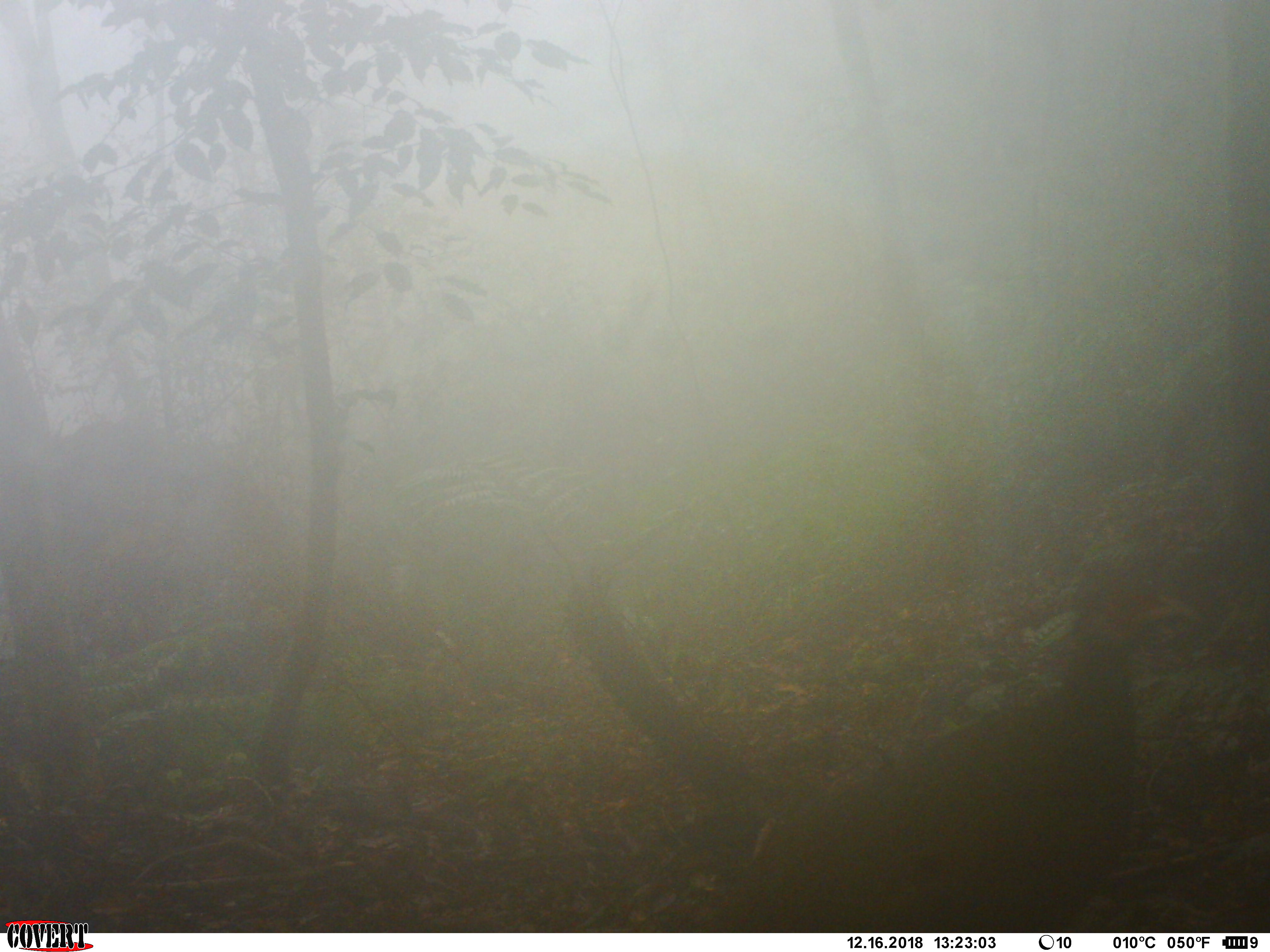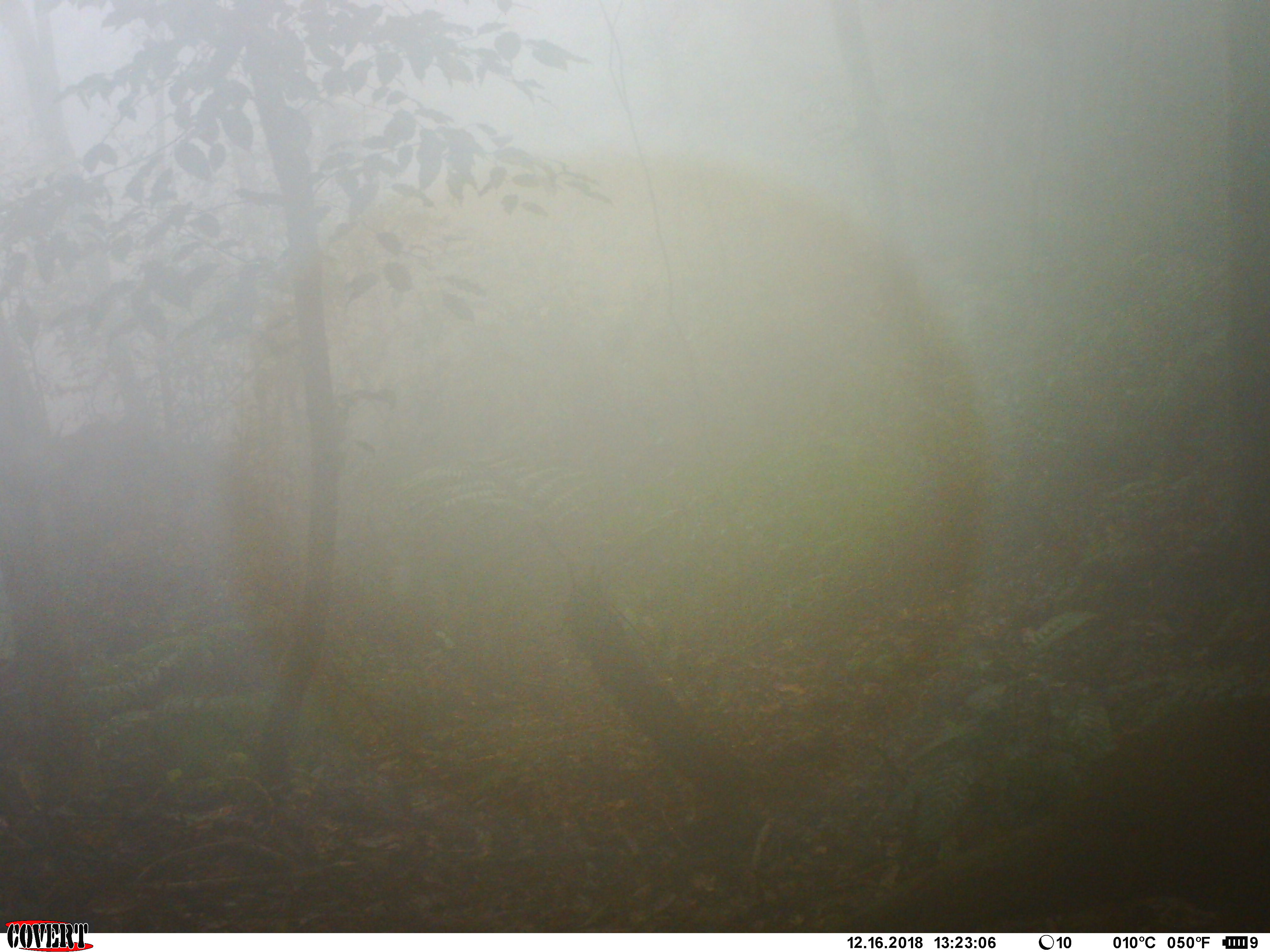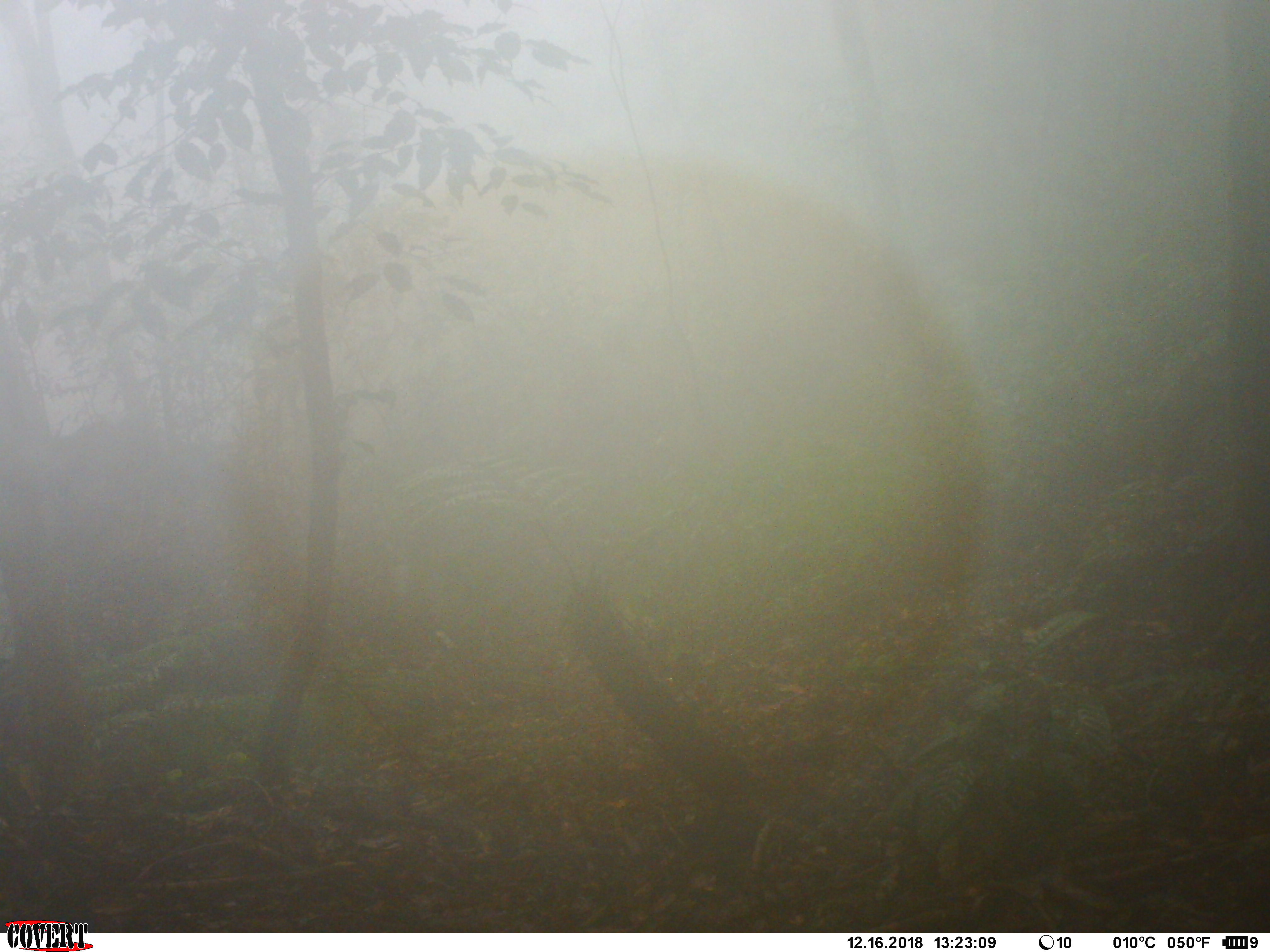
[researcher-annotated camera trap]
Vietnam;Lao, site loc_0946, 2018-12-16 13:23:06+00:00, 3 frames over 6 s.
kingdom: Animalia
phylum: Chordata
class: Aves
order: Galliformes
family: Phasianidae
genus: Lophura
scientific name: Lophura nycthemera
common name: silver pheasant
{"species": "silver pheasant (Lophura nycthemera)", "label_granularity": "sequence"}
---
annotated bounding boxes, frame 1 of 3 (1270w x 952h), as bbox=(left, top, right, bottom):
silver pheasant: bbox=(707, 549, 1192, 933)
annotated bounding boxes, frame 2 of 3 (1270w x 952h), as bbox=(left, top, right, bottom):
silver pheasant: bbox=(833, 684, 1268, 932)